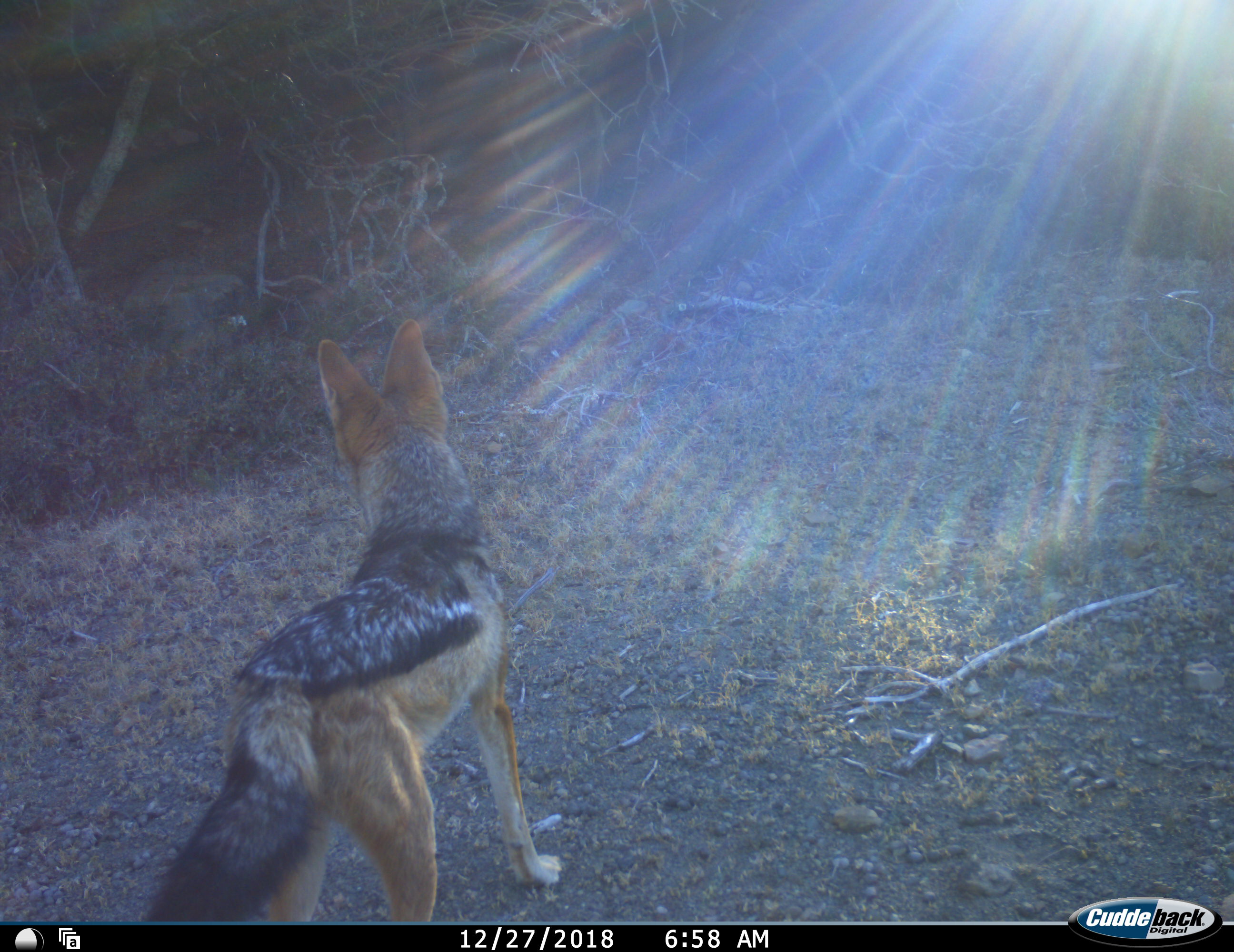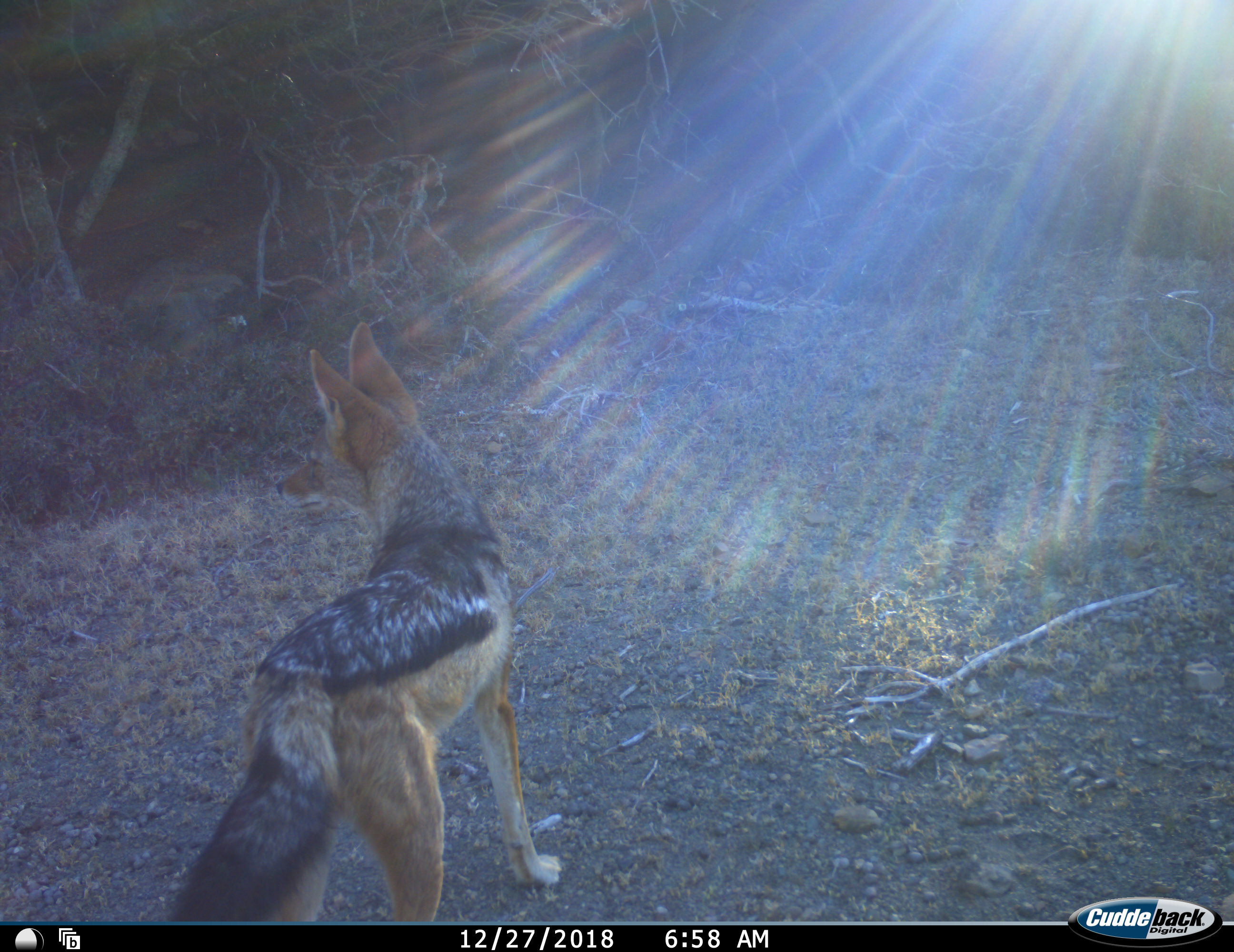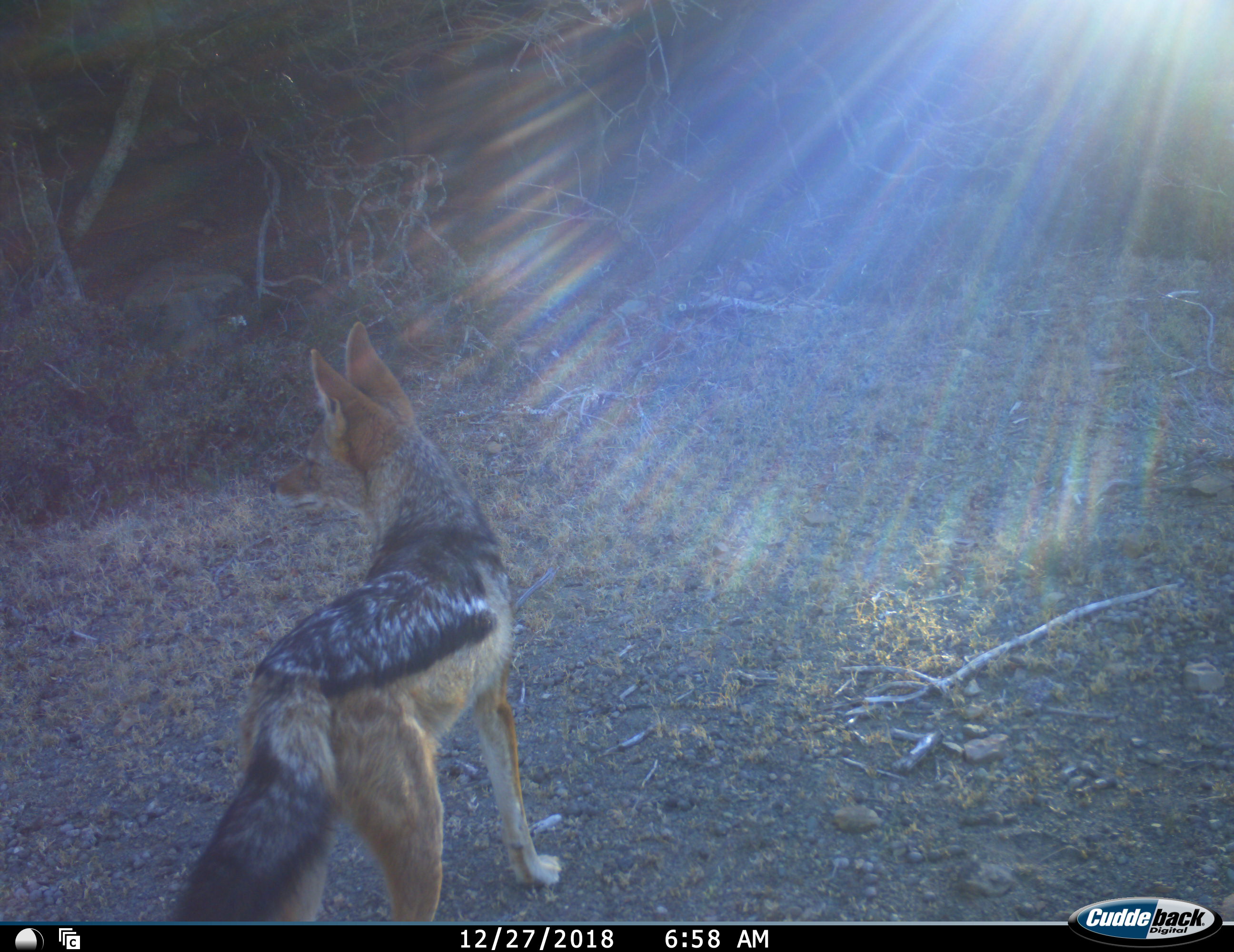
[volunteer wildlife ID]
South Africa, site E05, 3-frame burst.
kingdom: Animalia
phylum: Chordata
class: Mammalia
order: Carnivora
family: Canidae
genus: Lupulella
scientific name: Lupulella mesomelas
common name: black-backed jackal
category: jackalblackbacked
Jackalblackbacked (black-backed jackal) (Lupulella mesomelas), count 1. Behavior (volunteer vote fractions): standing 80%, resting 0%, moving 20%, interacting 0%. Young present (vote fraction): 0%. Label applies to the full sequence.